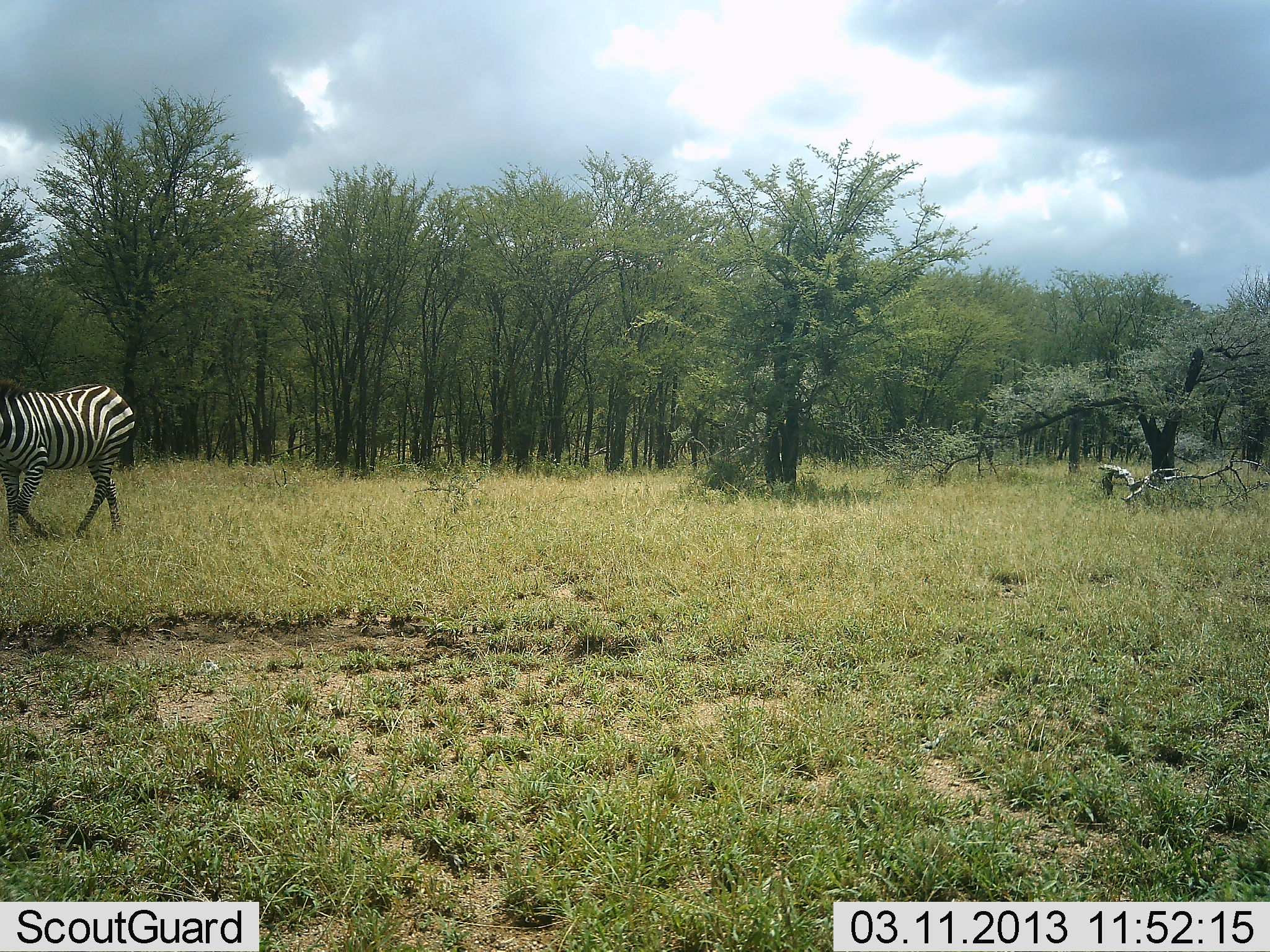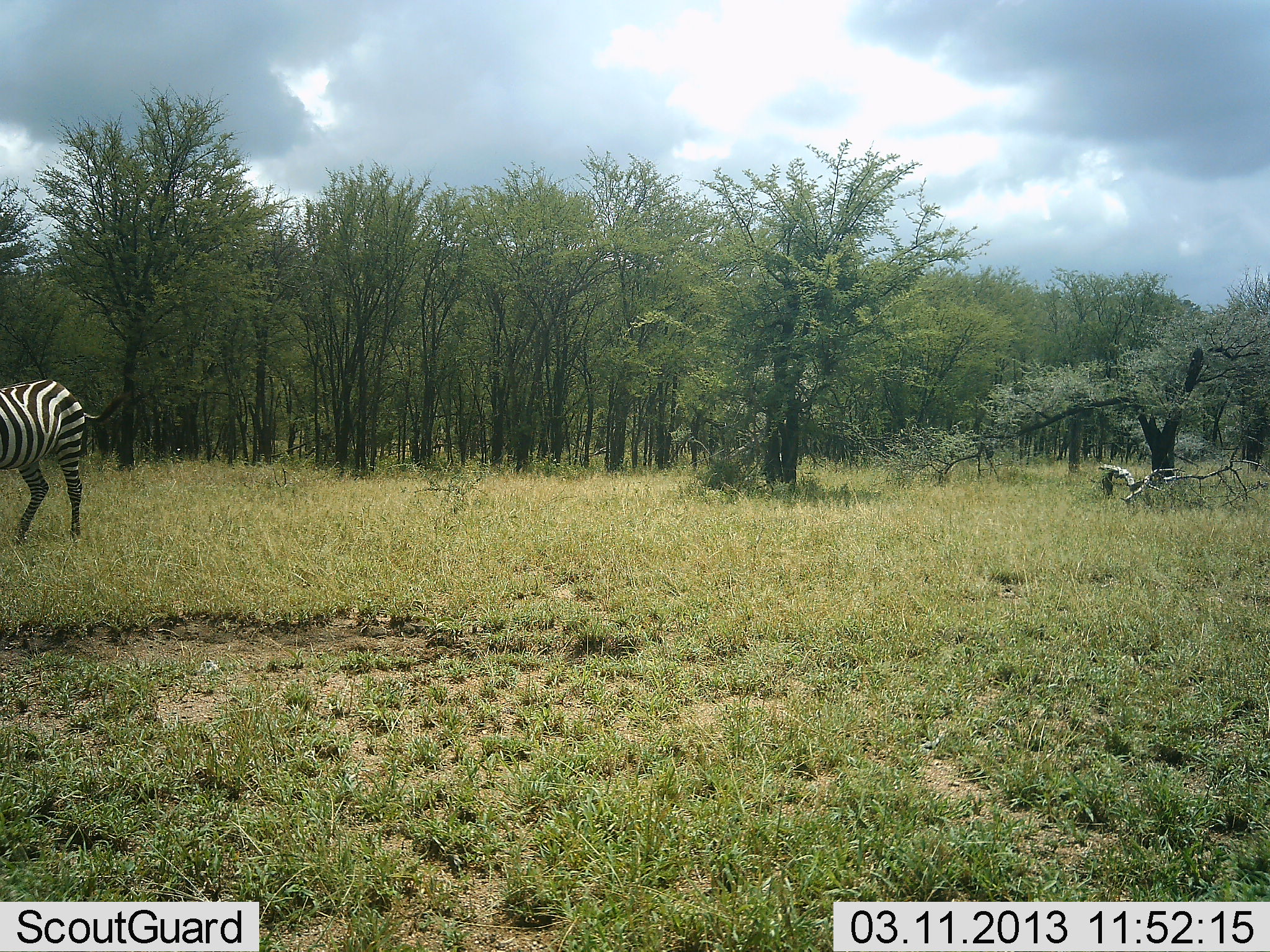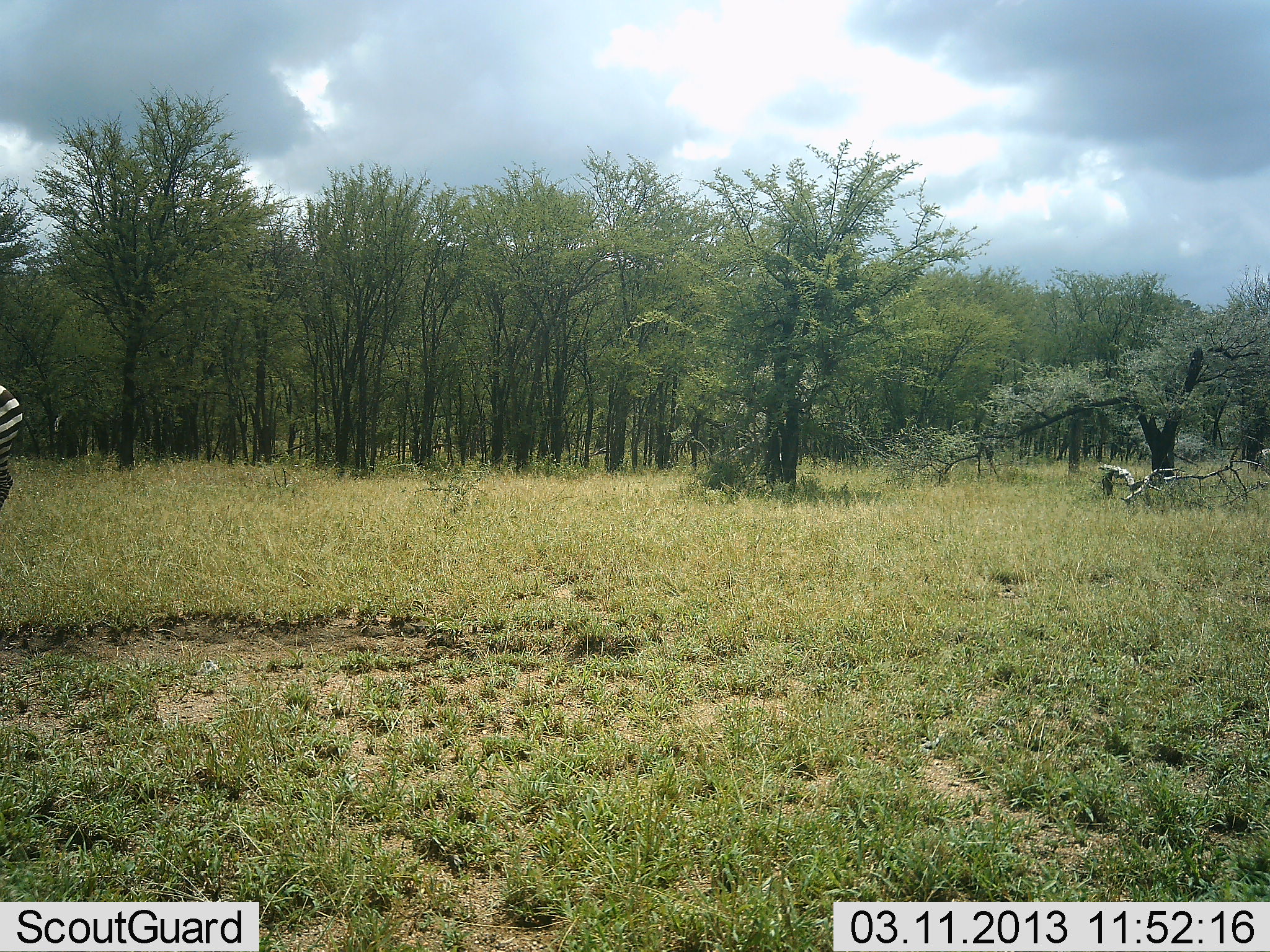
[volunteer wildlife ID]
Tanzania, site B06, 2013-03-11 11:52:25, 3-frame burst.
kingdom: Animalia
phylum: Chordata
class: Mammalia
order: Perissodactyla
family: Equidae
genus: Equus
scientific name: Equus quagga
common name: plains zebra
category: zebra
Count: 1.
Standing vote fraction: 3%.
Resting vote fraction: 0%.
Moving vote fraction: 97%.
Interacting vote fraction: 0%.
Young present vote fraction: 0%.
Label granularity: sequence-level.